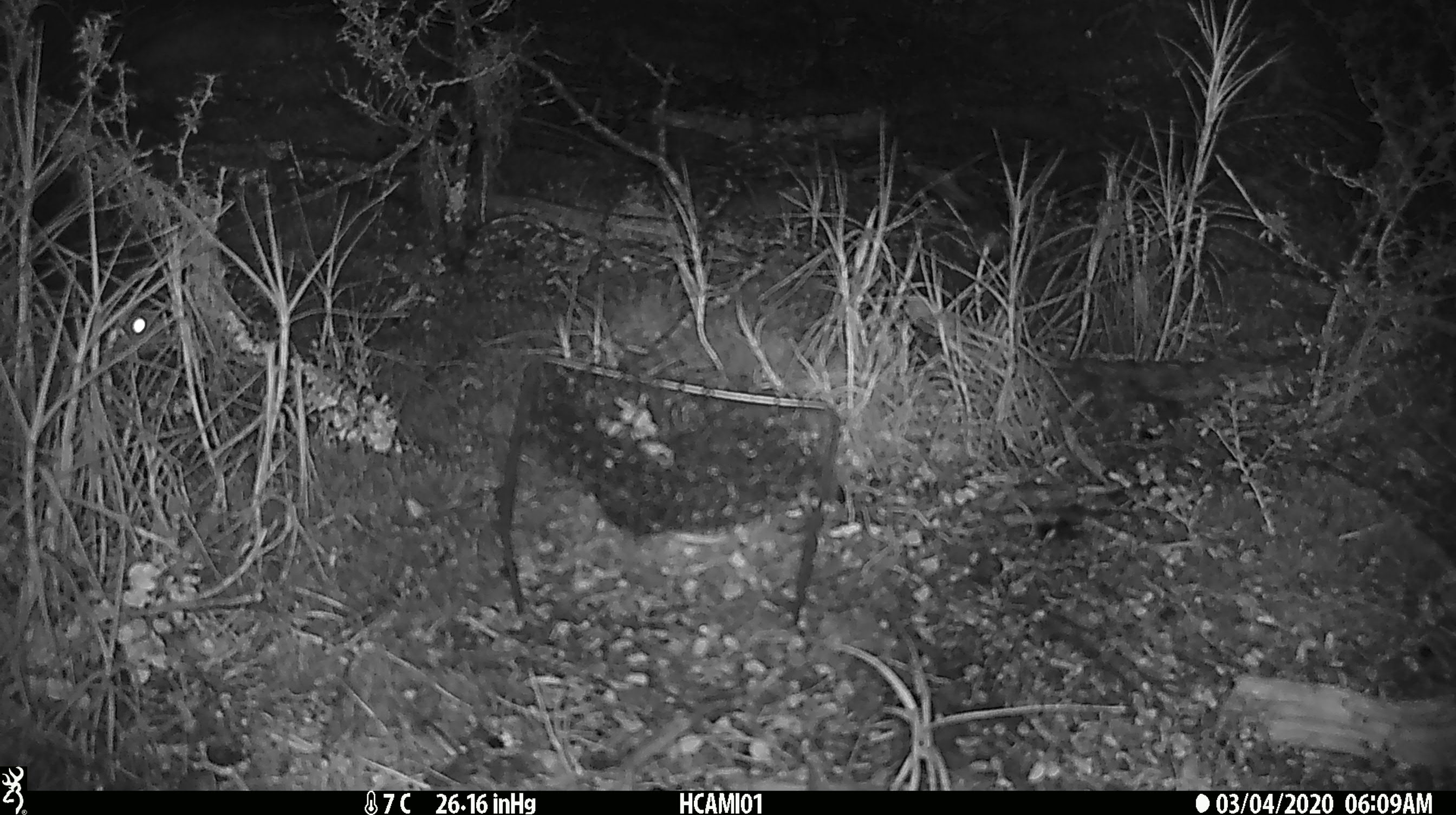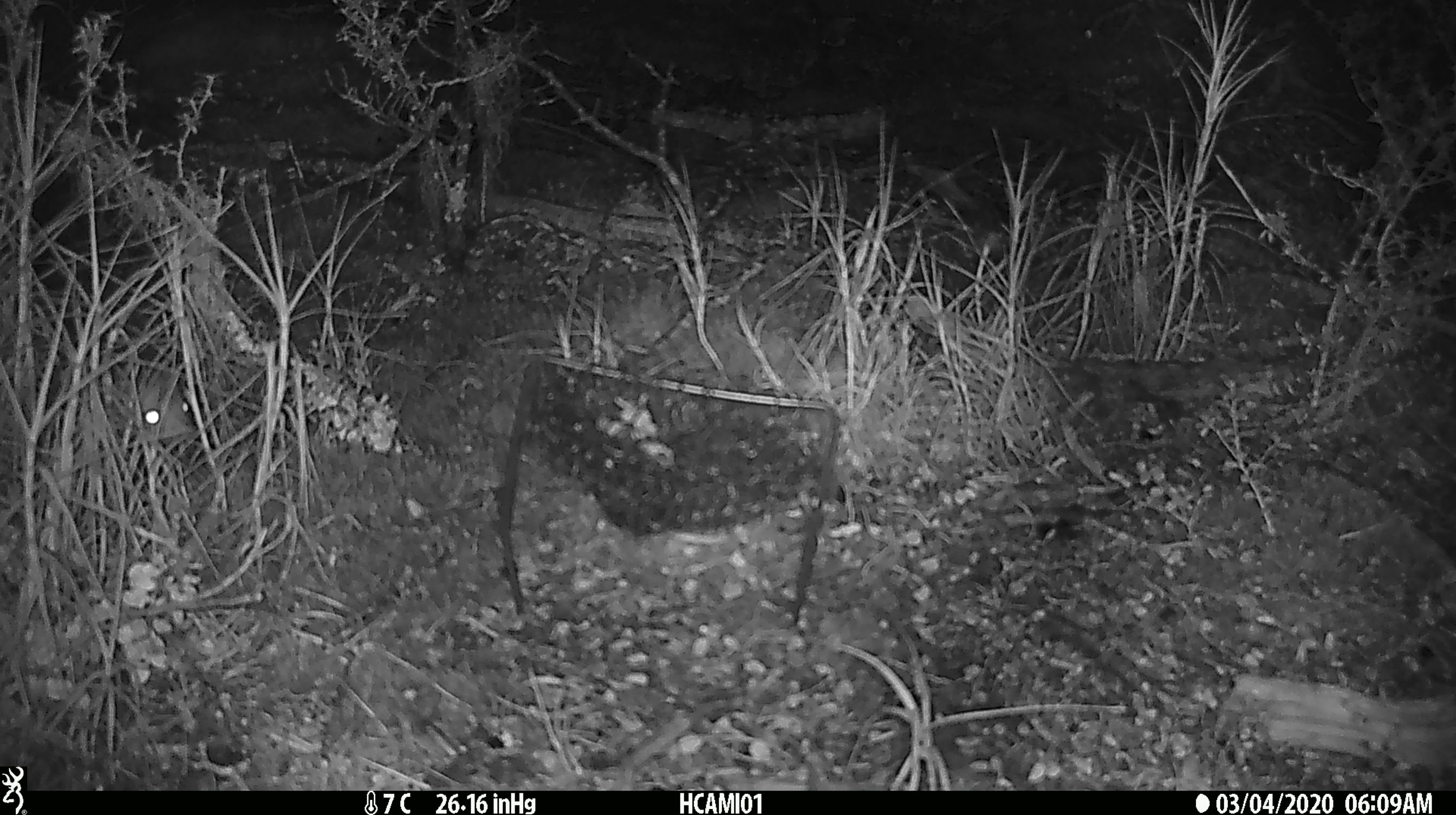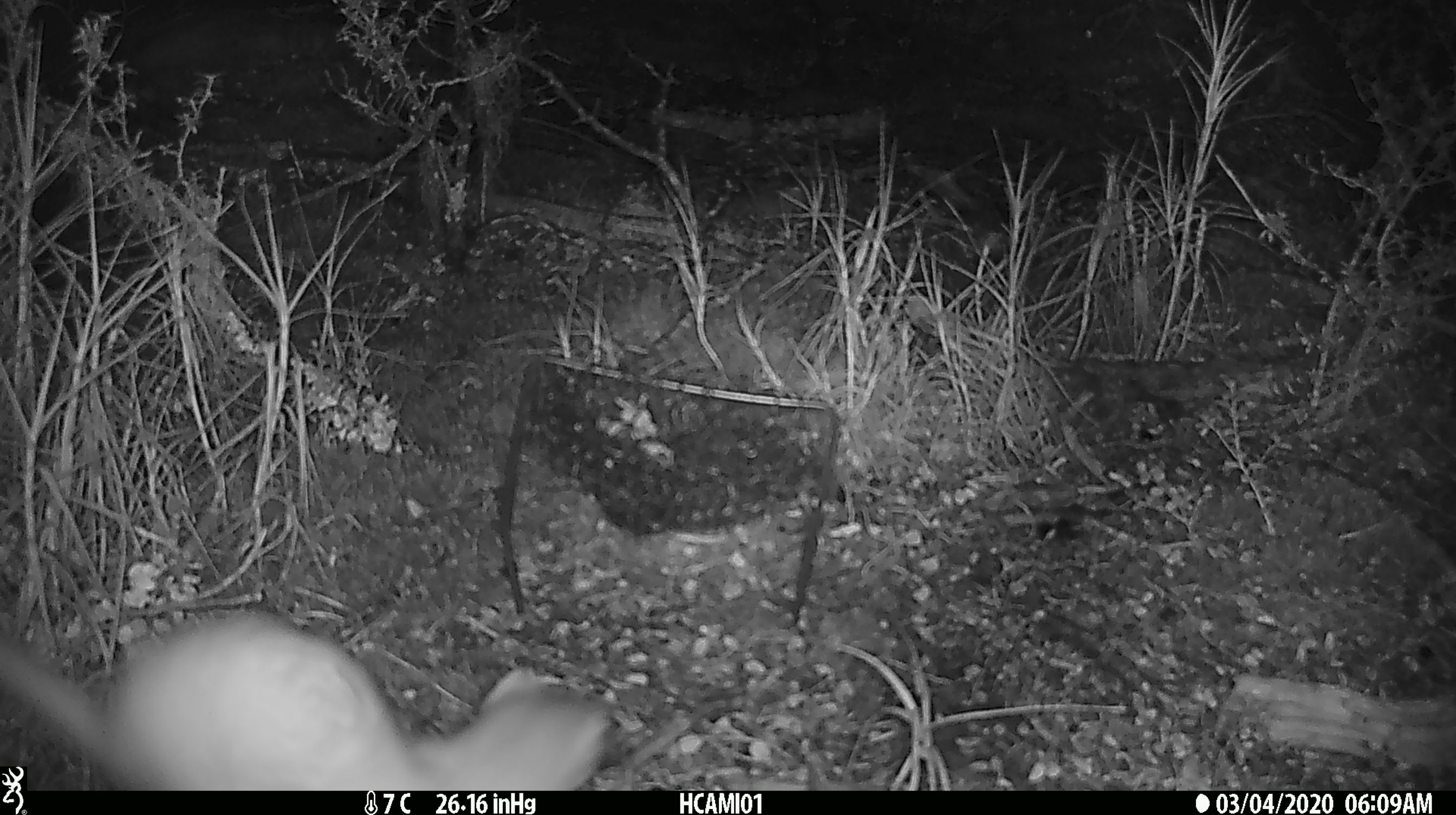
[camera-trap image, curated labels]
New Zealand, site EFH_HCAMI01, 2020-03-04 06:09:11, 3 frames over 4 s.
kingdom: Animalia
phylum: Chordata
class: Mammalia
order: Rodentia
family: Muridae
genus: Mus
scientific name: Mus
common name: mouse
Mouse (Mus).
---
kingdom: Animalia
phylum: Chordata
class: Mammalia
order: Carnivora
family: Mustelidae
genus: Mustela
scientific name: Mustela nivalis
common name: least weasel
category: weasel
Weasel (least weasel) (Mustela nivalis).